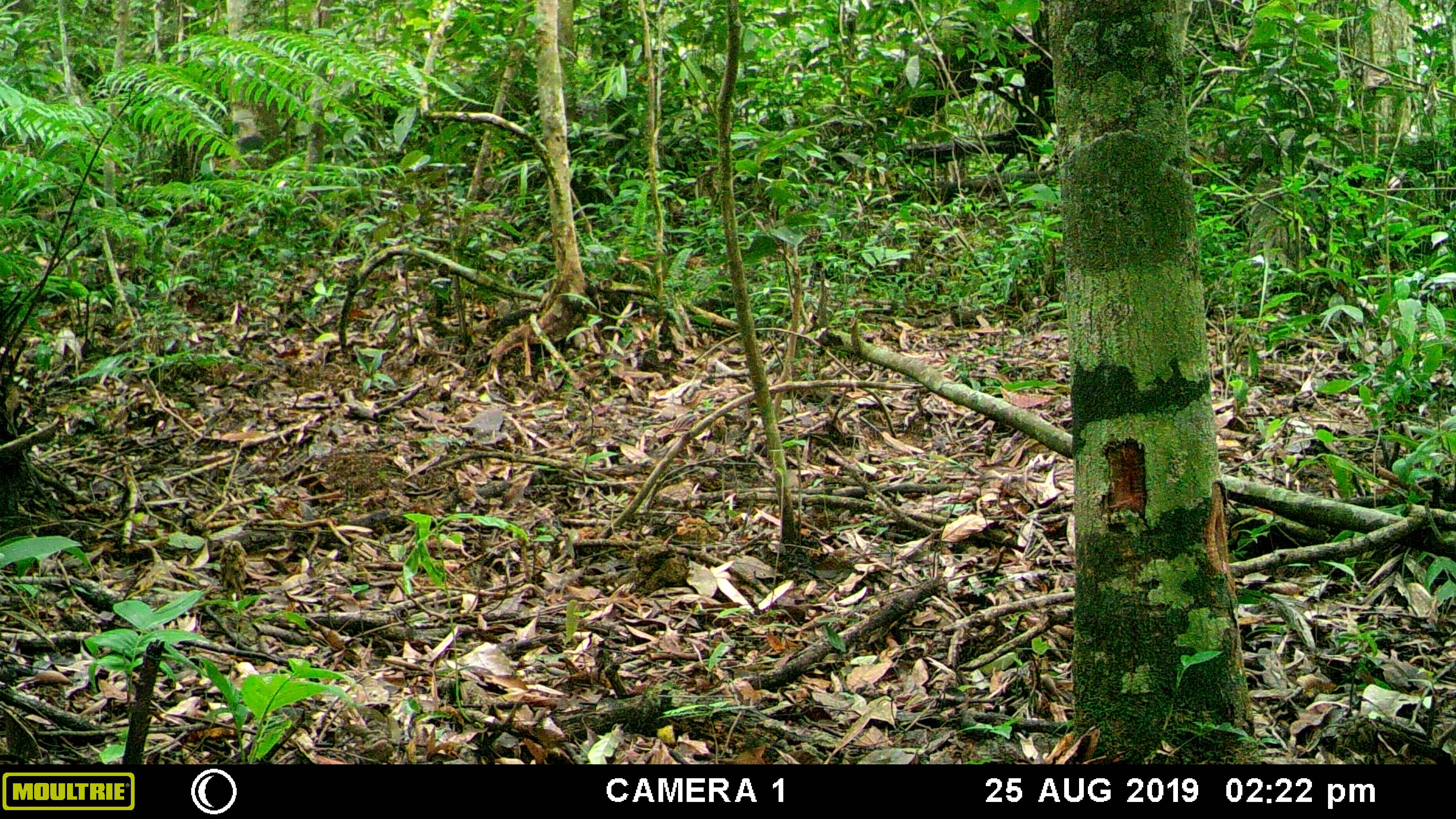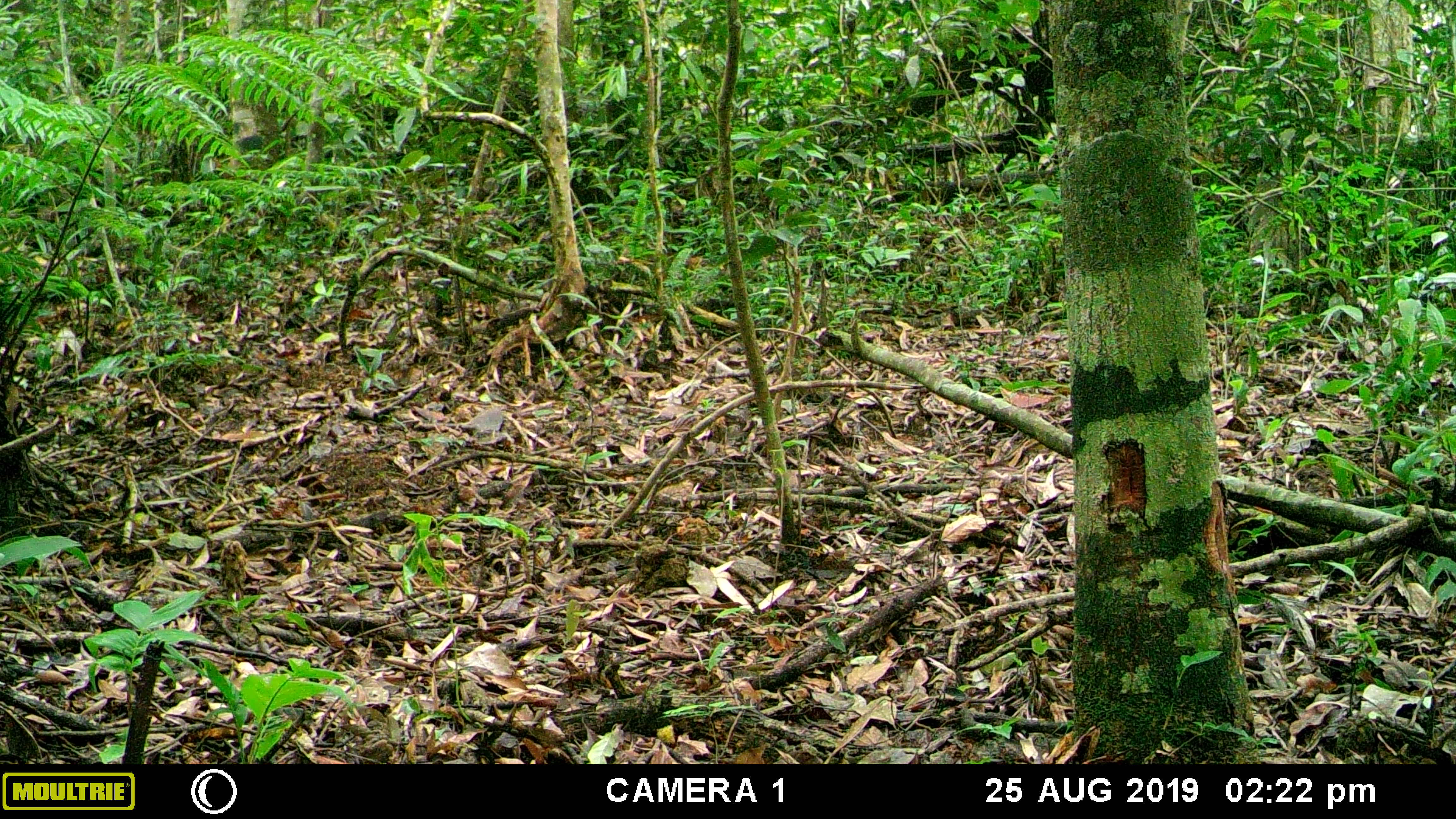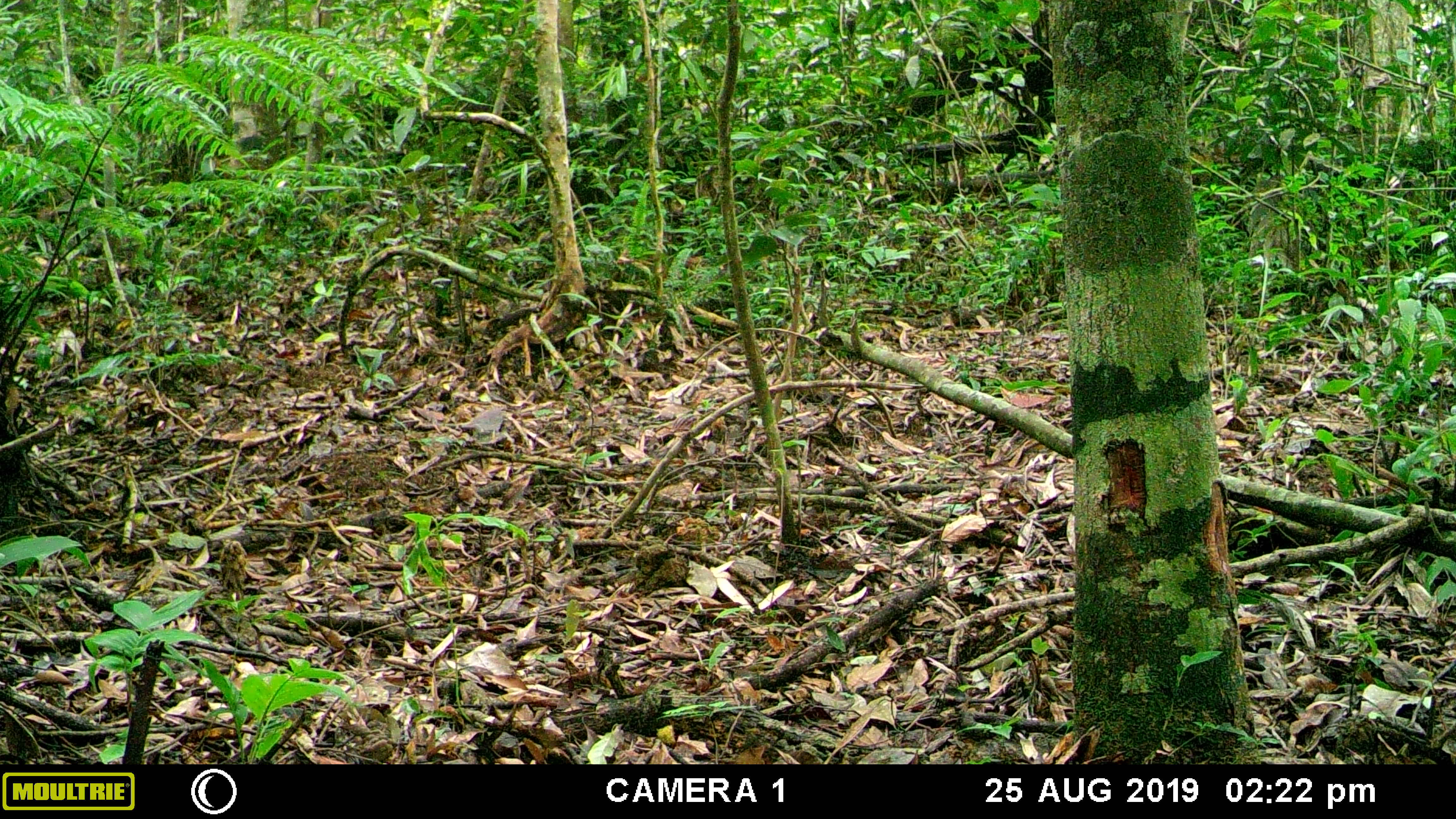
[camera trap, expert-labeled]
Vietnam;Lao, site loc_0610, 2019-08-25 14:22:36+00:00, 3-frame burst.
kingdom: Animalia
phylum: Chordata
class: Mammalia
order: Carnivora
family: Mustelidae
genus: Martes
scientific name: Martes flavigula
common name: yellow-throated marten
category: yellow throated marten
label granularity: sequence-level